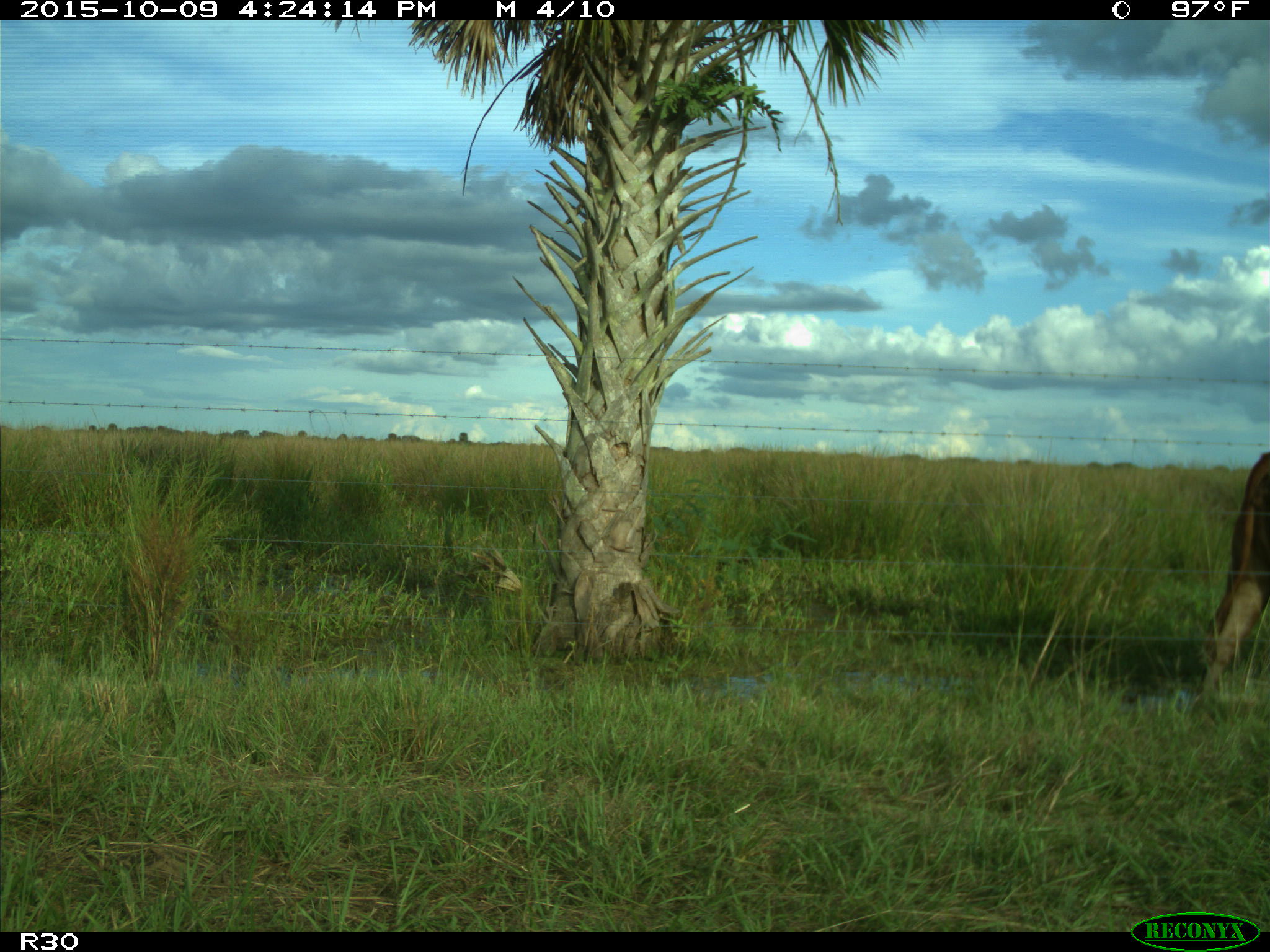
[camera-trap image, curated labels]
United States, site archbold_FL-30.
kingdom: Animalia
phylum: Chordata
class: Mammalia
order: Artiodactyla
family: Bovidae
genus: Bos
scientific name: Bos taurus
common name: domestic cow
Bos taurus (domestic cow).